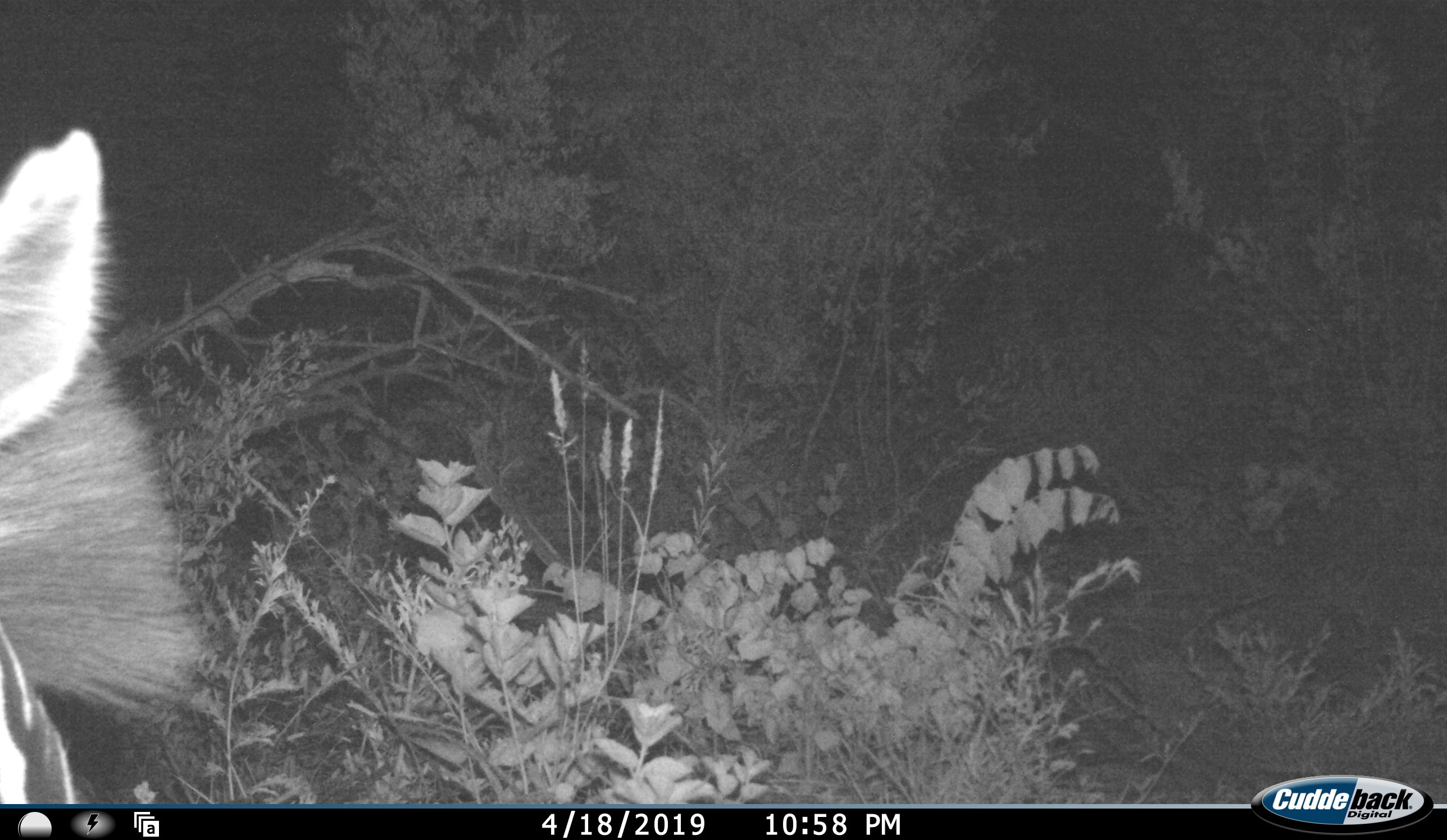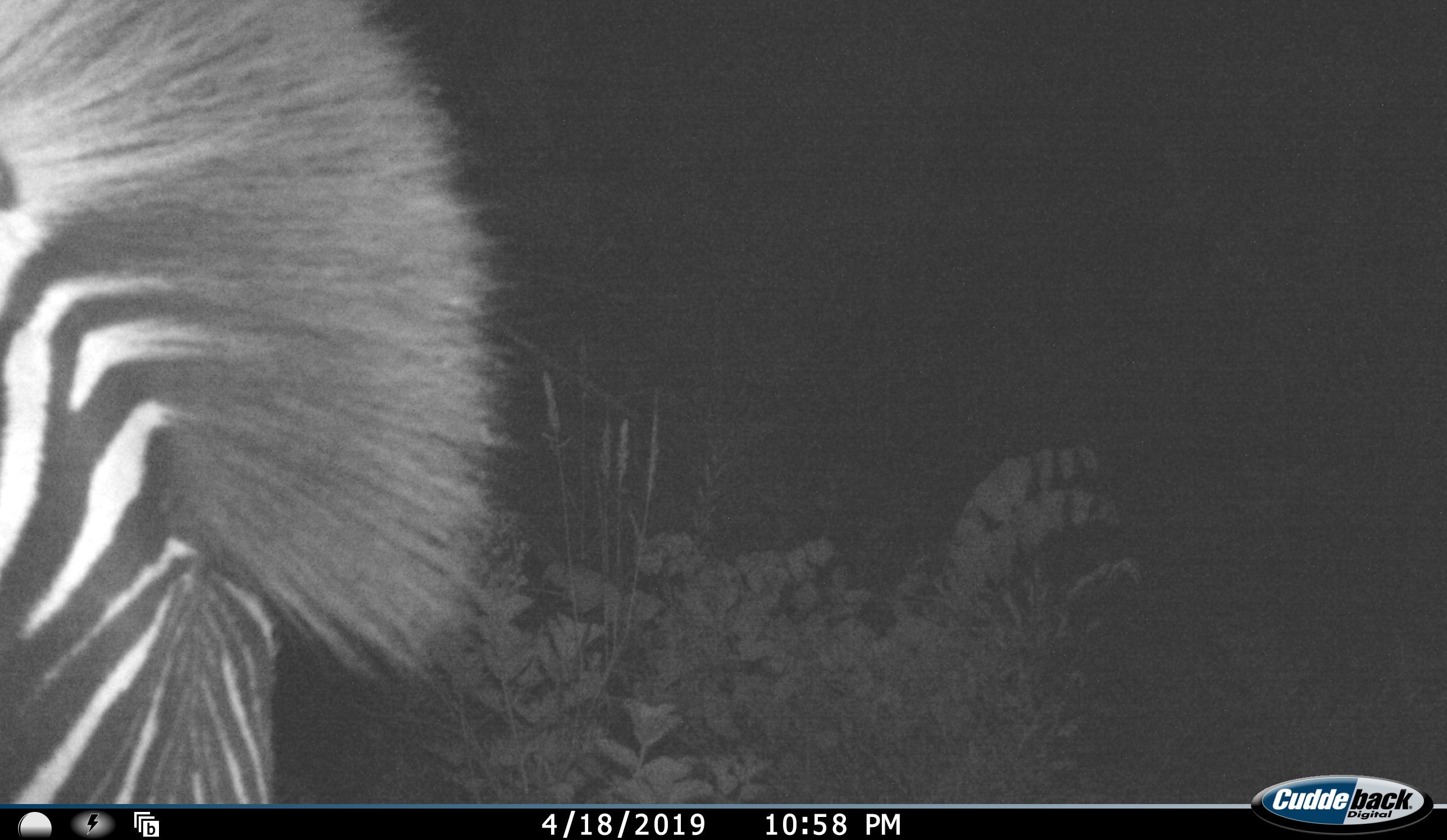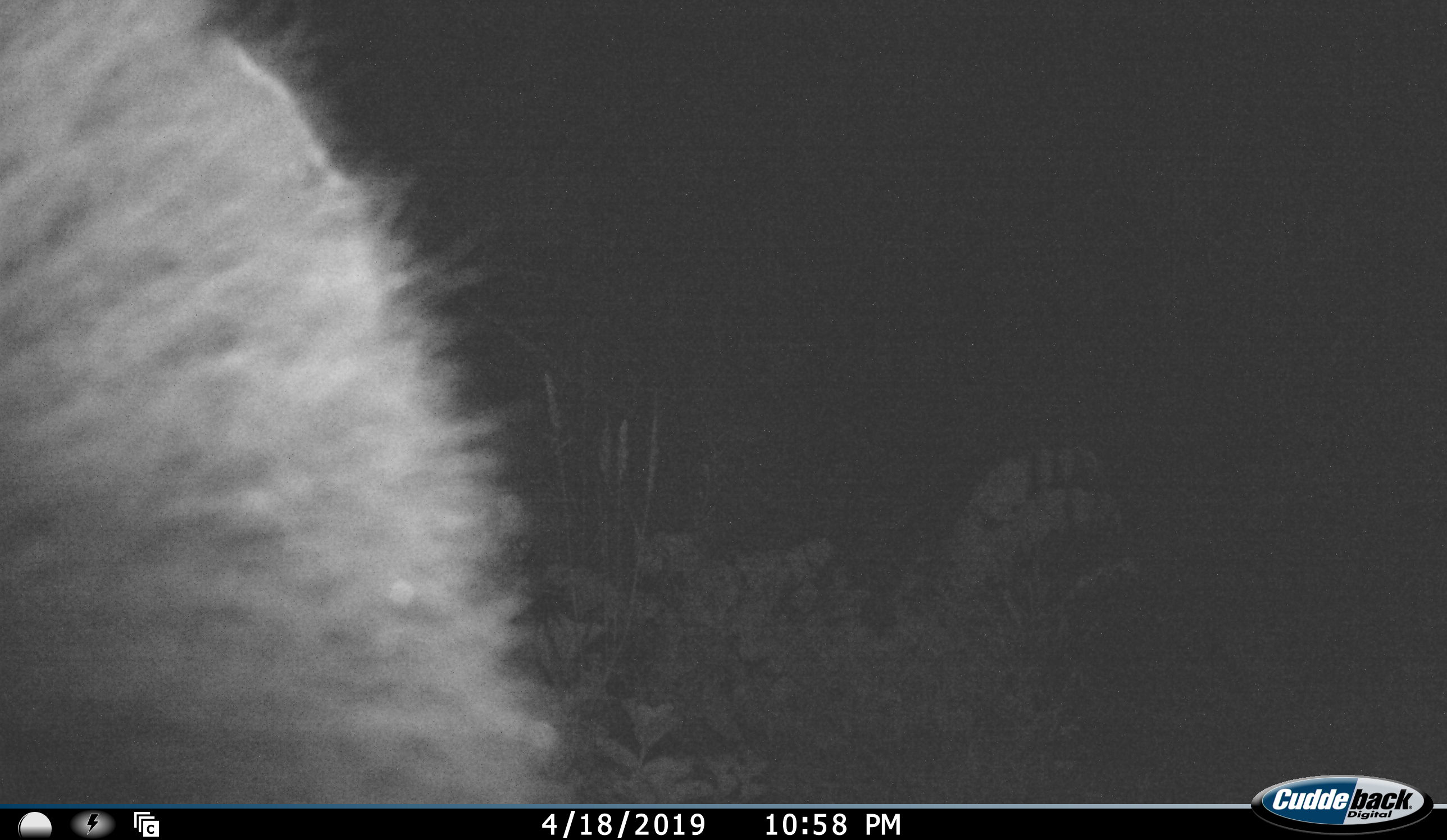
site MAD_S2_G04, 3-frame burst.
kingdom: Animalia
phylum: Chordata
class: Mammalia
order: Perissodactyla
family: Equidae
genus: Equus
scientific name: Equus quagga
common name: plains zebra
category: zebraplains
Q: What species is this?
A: Zebraplains (plains zebra) (Equus quagga).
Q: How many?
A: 1.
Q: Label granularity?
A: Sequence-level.